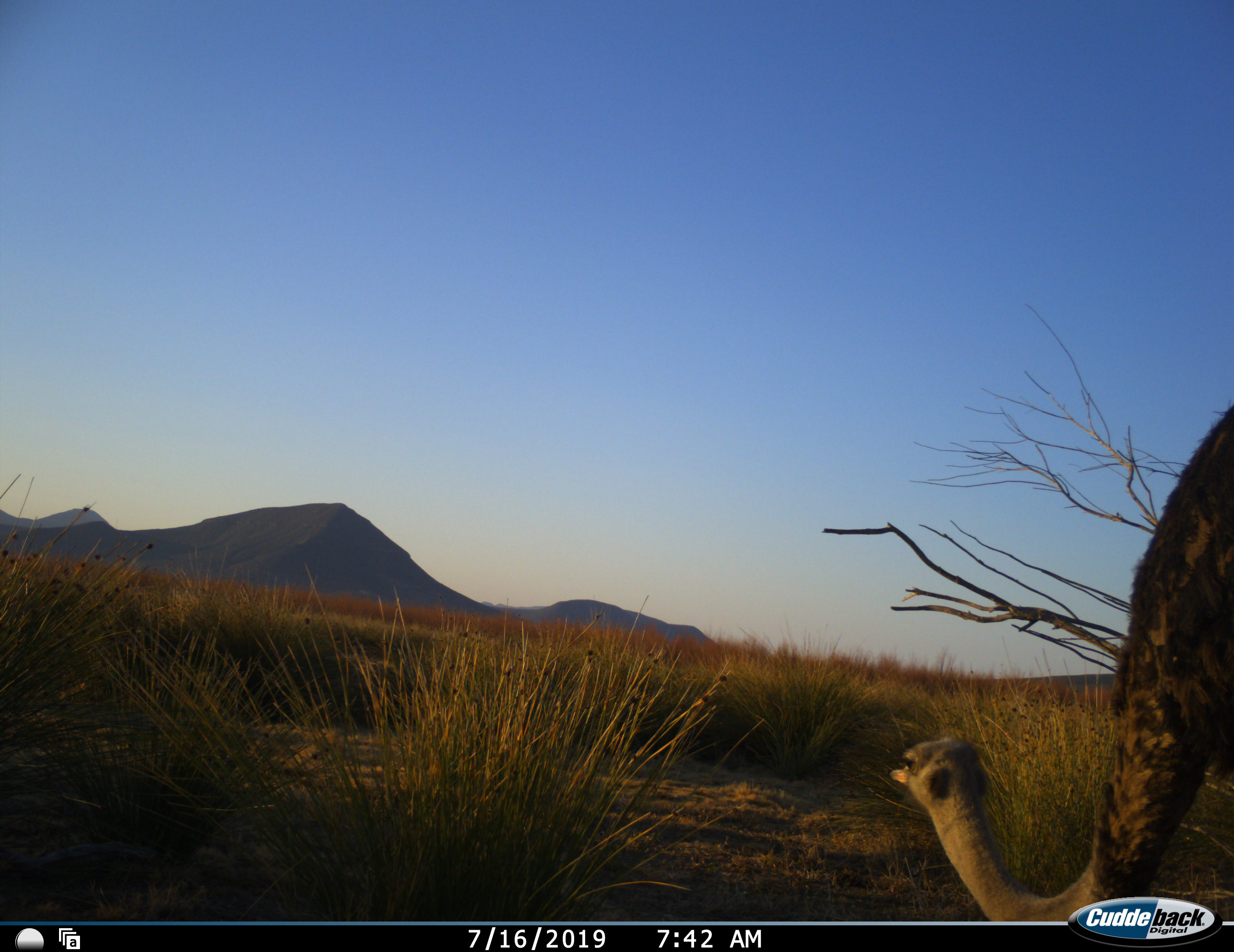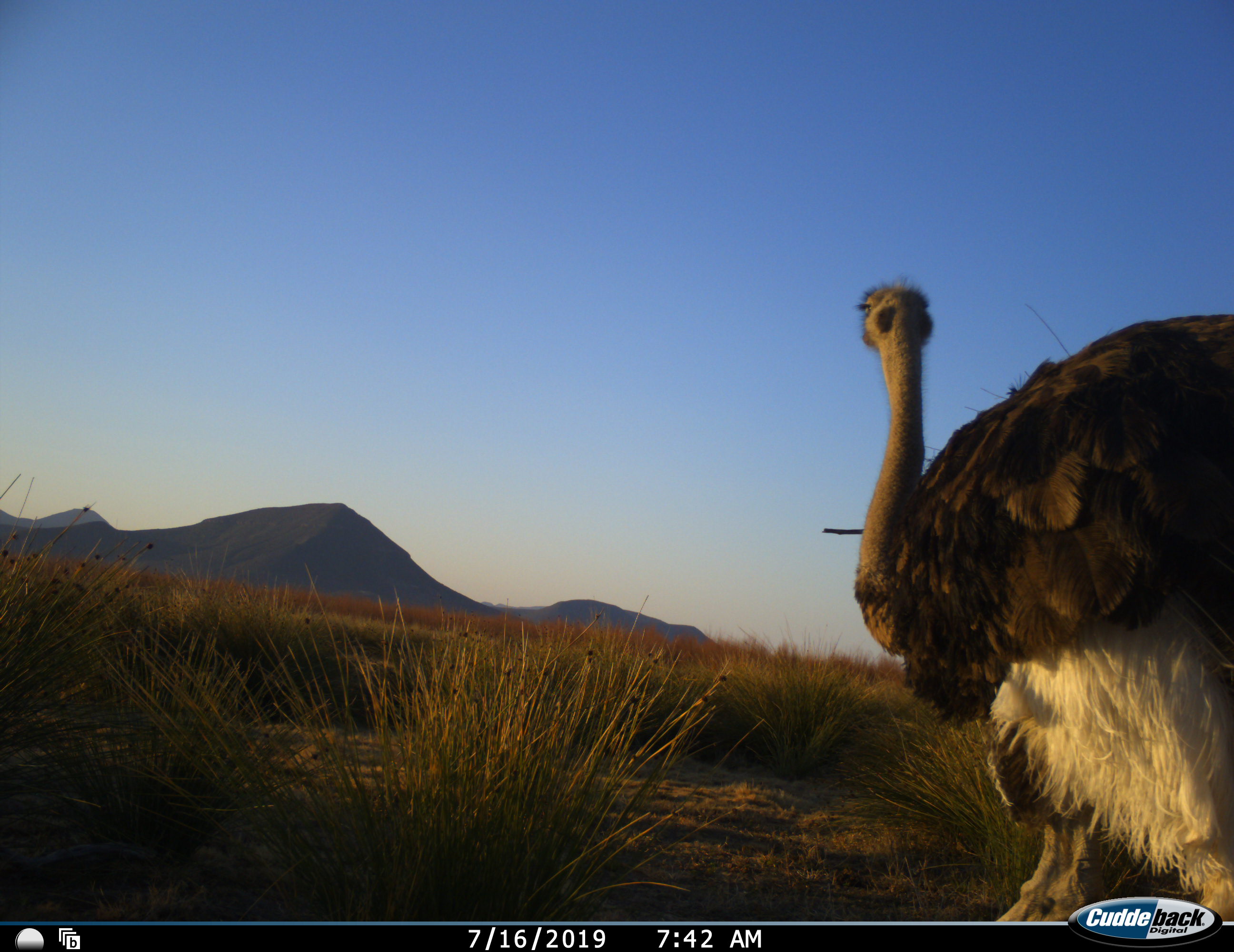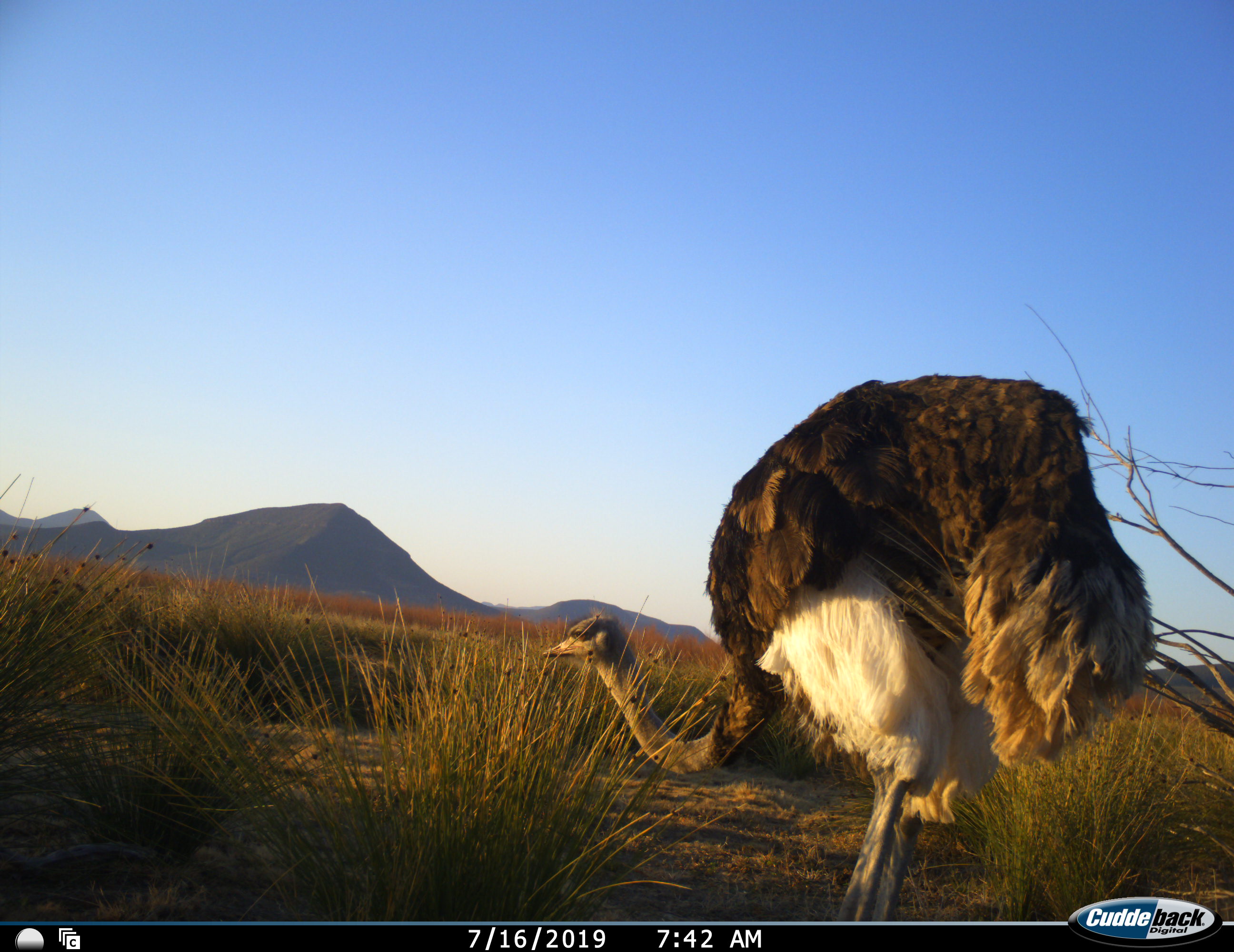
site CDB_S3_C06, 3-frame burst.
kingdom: Animalia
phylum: Chordata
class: Aves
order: Struthioniformes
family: Struthionidae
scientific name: Struthionidae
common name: ostrich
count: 1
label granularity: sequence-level